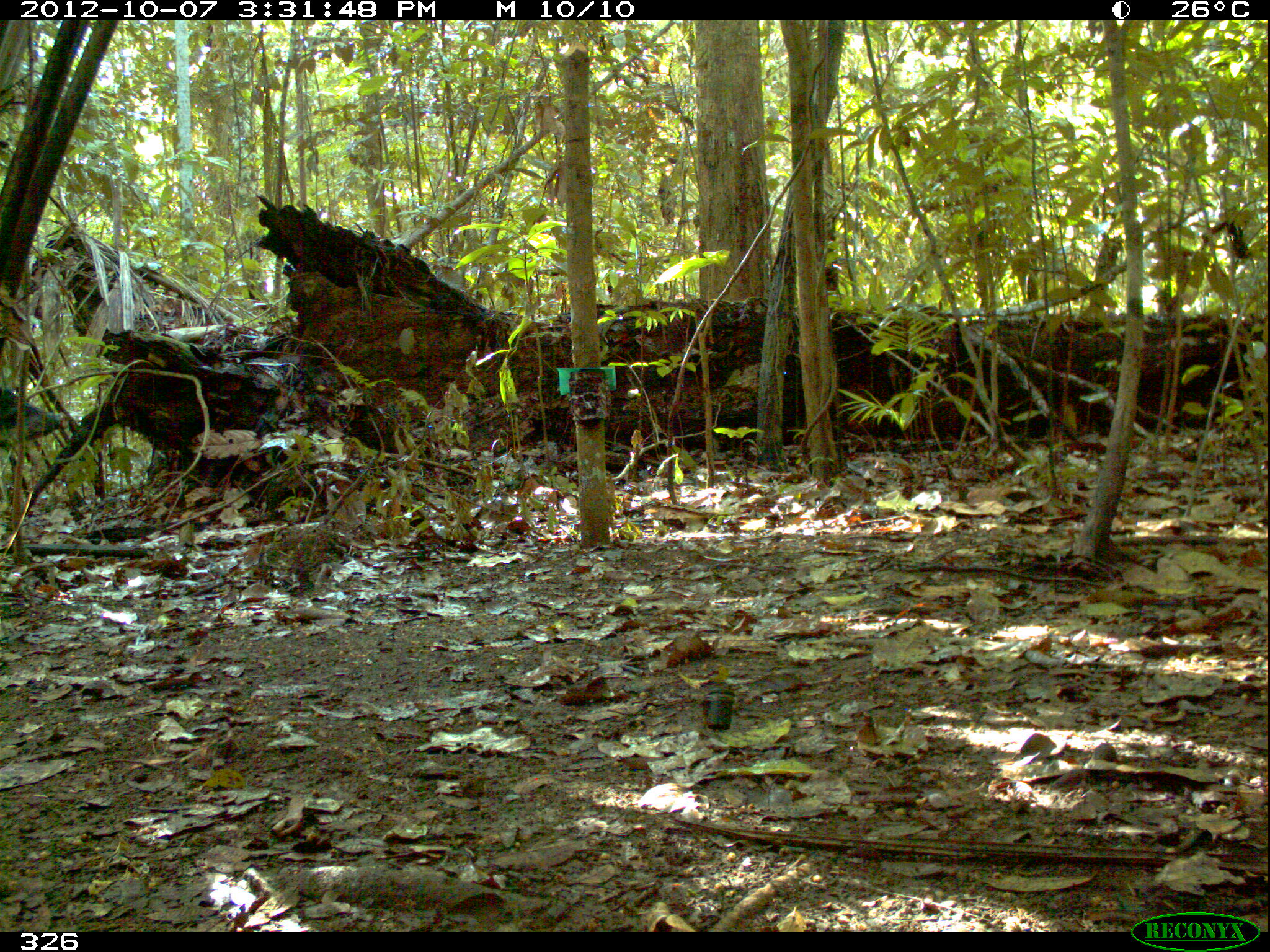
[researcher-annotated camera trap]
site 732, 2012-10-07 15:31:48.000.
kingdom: Animalia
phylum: Chordata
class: Mammalia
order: Artiodactyla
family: Tayassuidae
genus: Tayassu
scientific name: Tayassu pecari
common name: white-lipped peccary